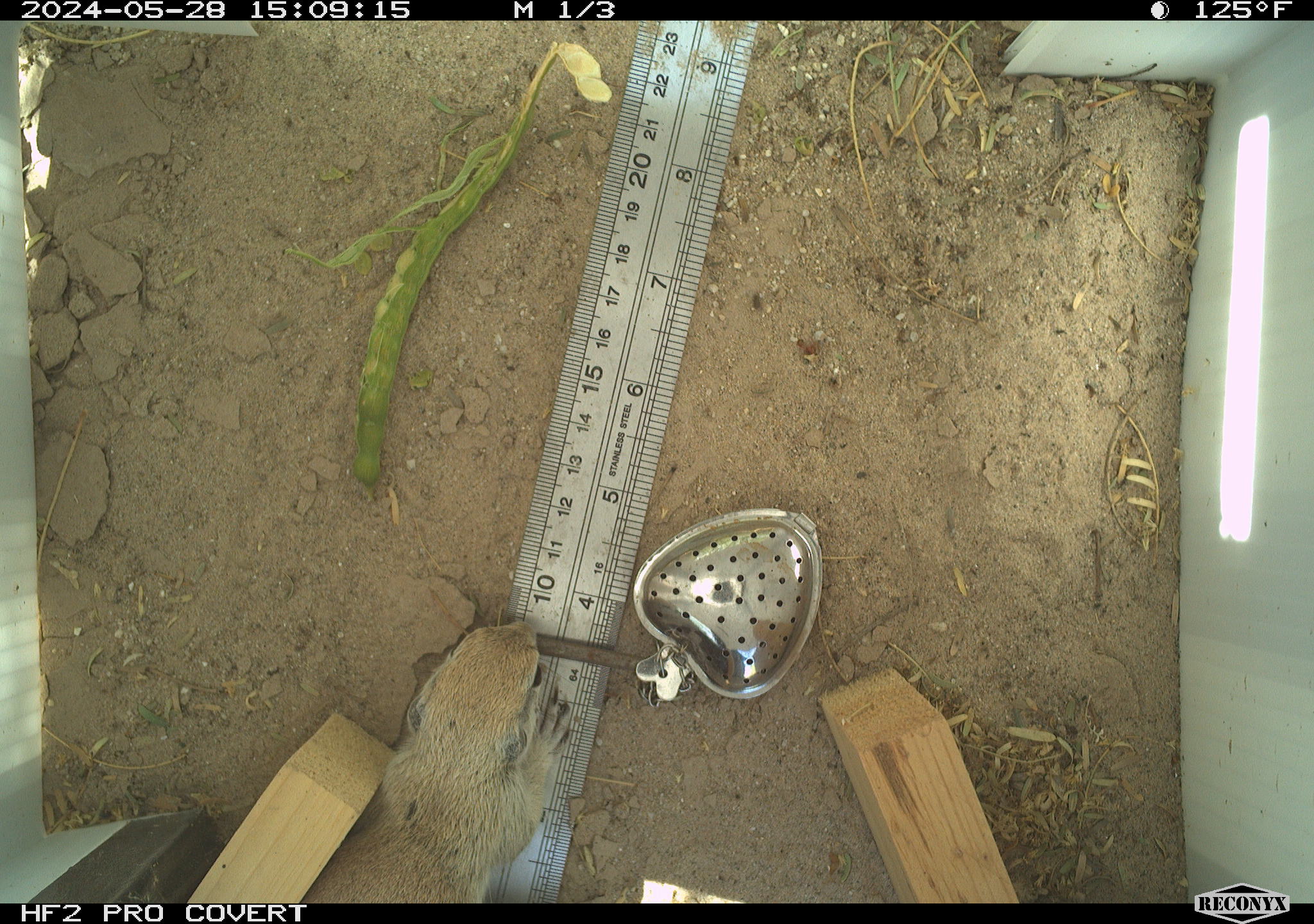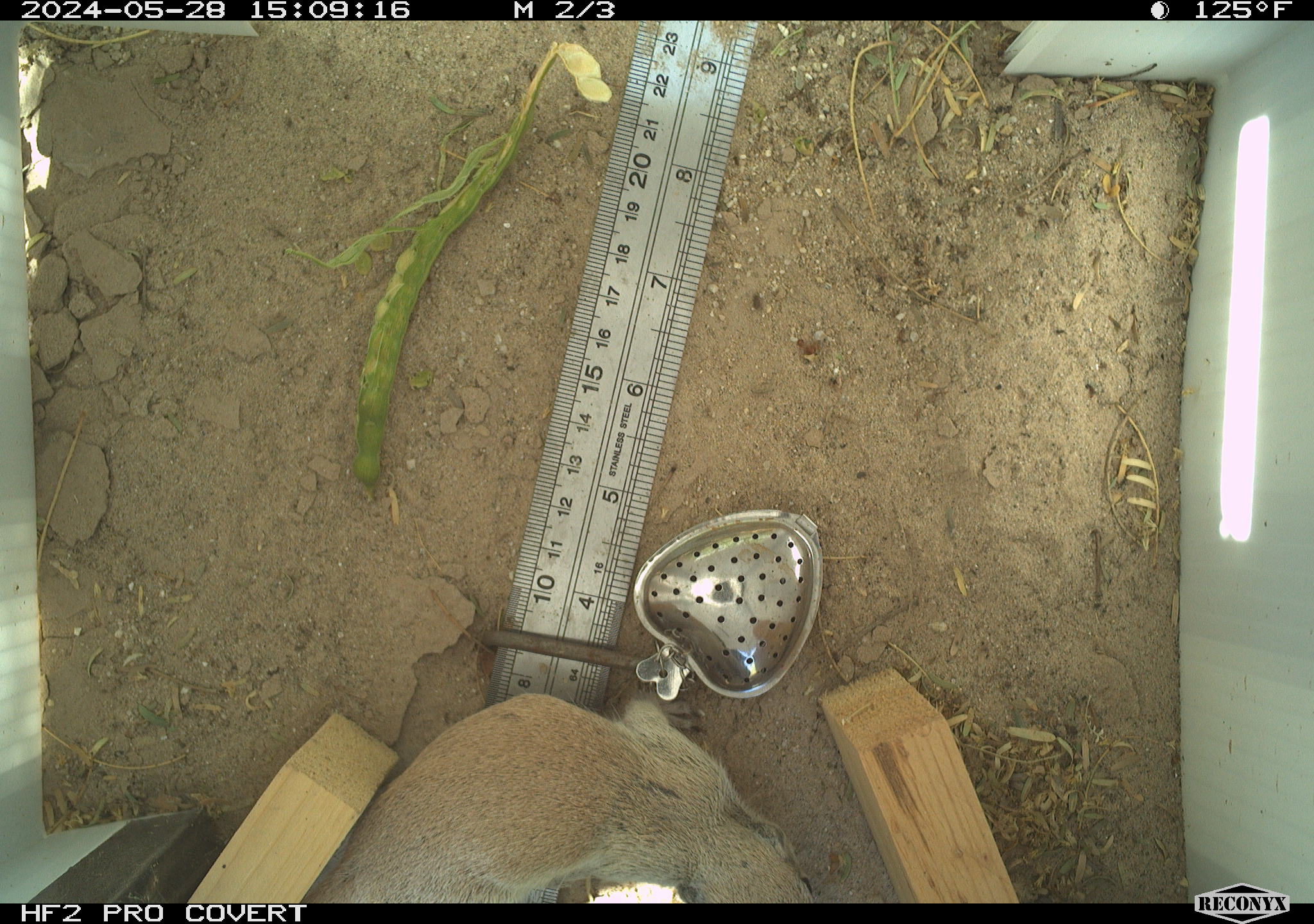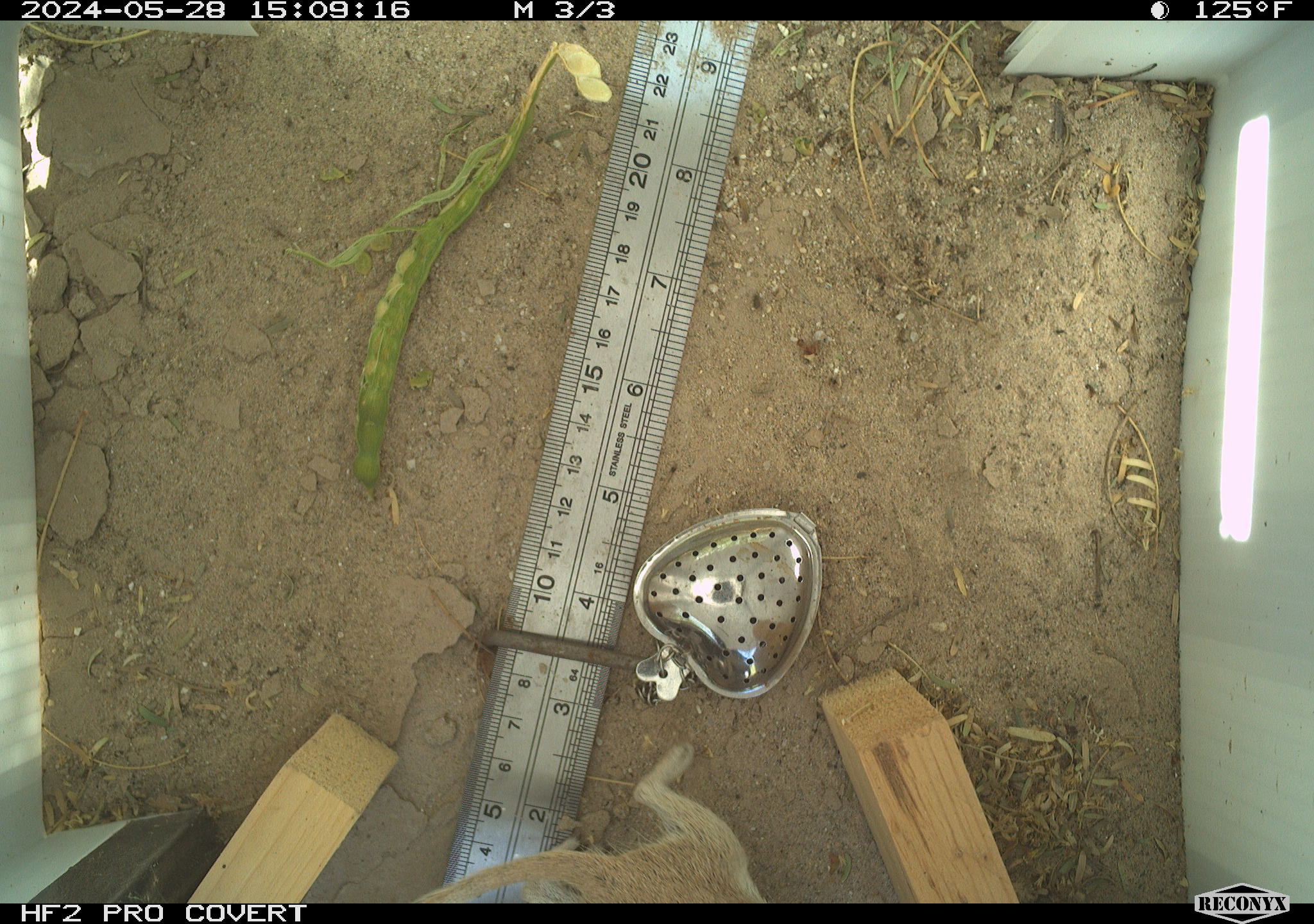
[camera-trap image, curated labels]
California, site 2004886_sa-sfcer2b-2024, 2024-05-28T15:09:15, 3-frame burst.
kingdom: Animalia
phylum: Chordata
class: Mammalia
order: Rodentia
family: Sciuridae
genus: Xerospermophilus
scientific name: Xerospermophilus tereticaudus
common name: round-tailed ground squirrel